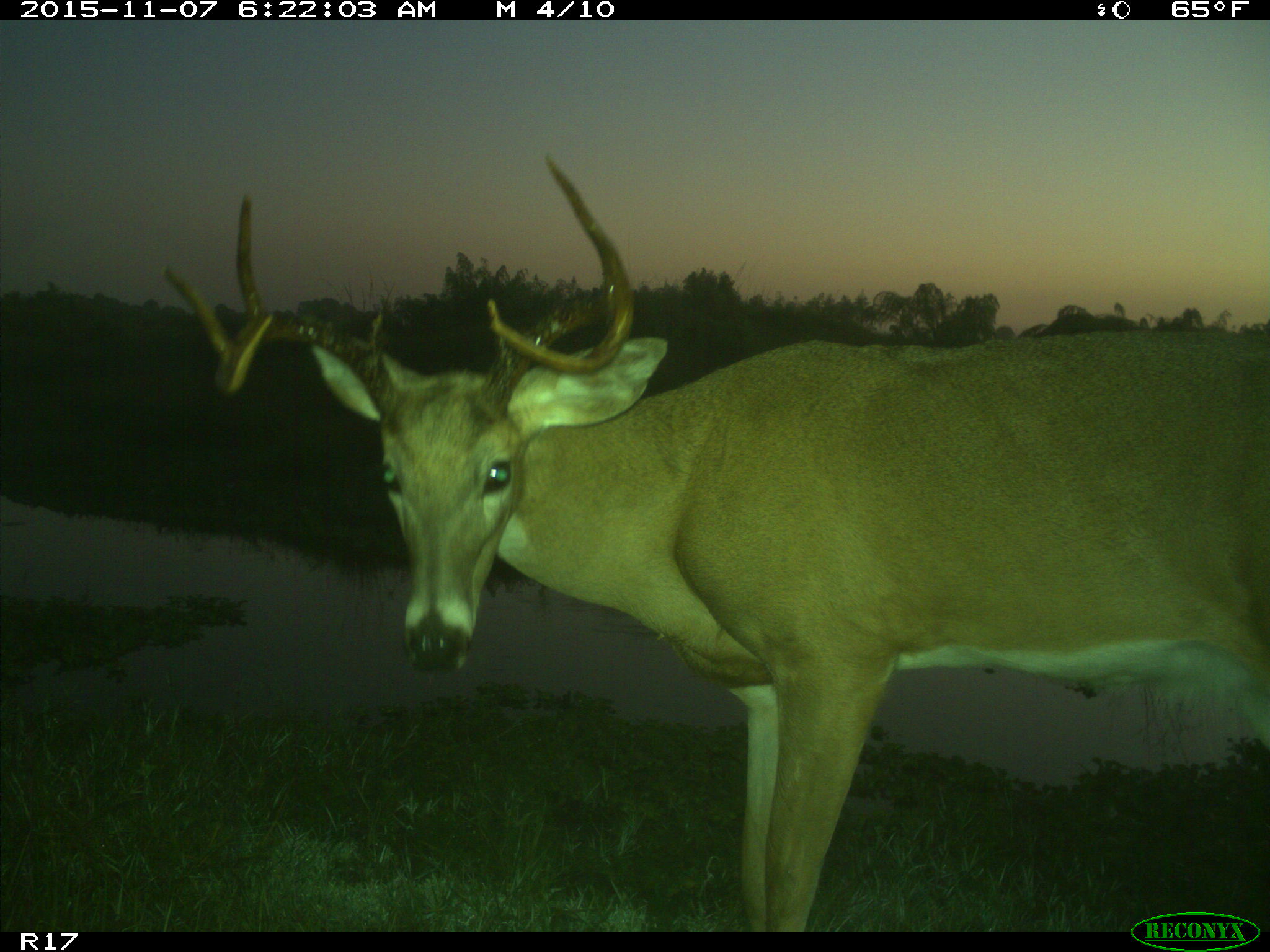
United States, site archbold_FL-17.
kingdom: Animalia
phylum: Chordata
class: Mammalia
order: Artiodactyla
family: Cervidae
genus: Odocoileus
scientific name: Odocoileus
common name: deer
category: unidentified deer